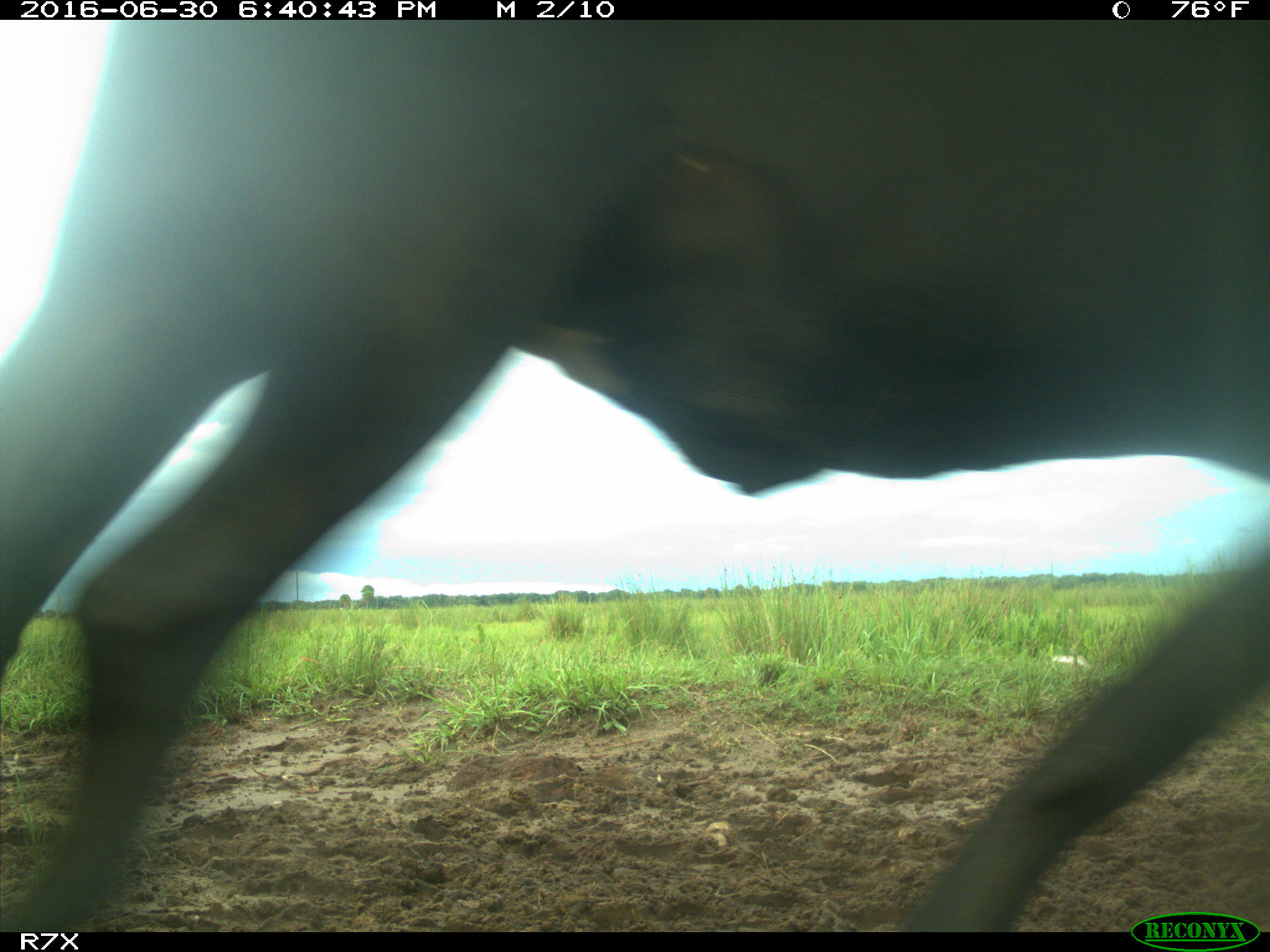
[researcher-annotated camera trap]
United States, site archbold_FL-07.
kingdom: Animalia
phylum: Chordata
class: Mammalia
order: Artiodactyla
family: Bovidae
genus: Bos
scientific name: Bos taurus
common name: domestic cow